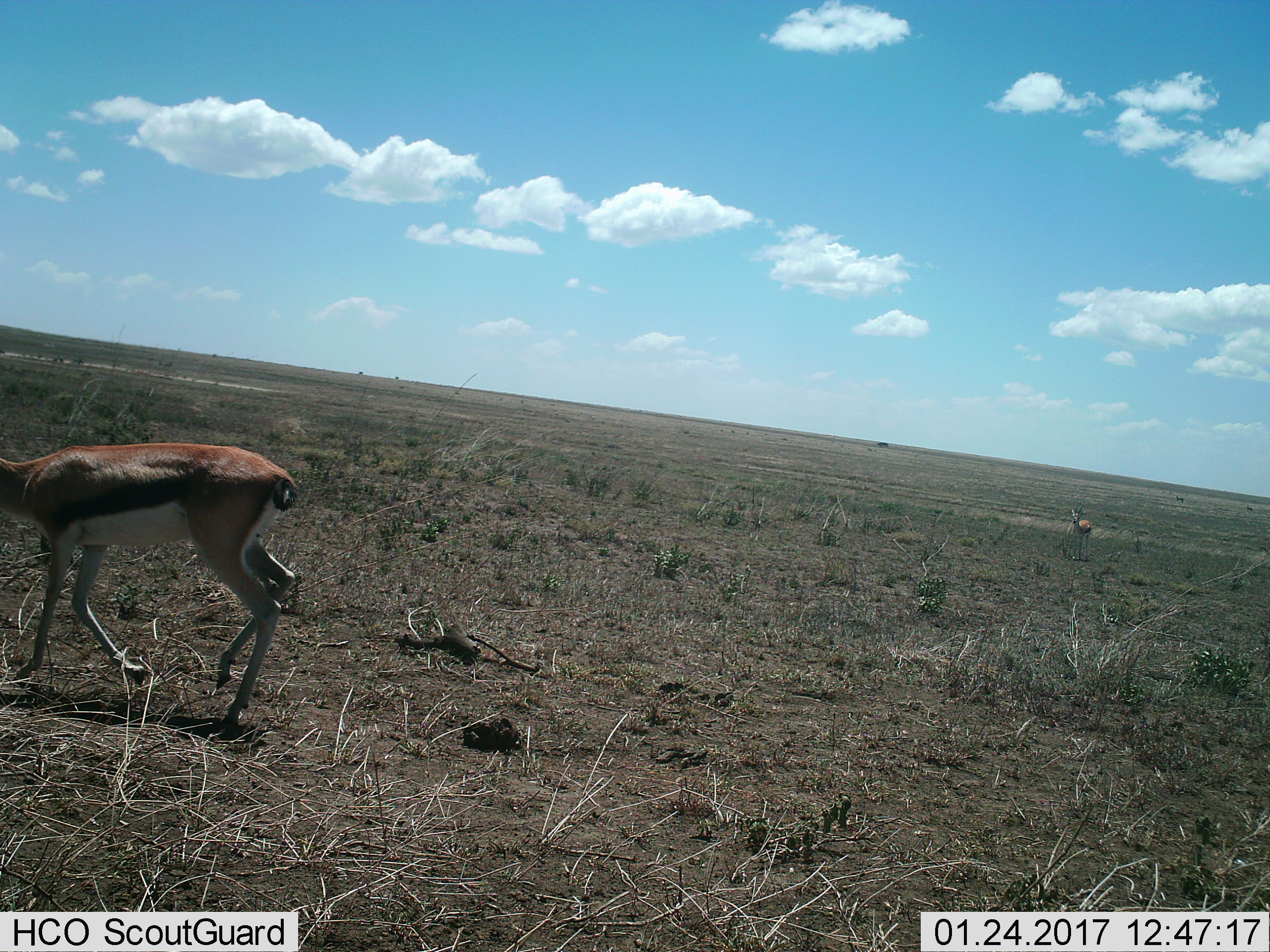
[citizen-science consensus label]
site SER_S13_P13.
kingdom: Animalia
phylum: Chordata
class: Mammalia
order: Artiodactyla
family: Bovidae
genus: Eudorcas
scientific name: Eudorcas thomsonii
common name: thomson's gazelle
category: gazellethomsons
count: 2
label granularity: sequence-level